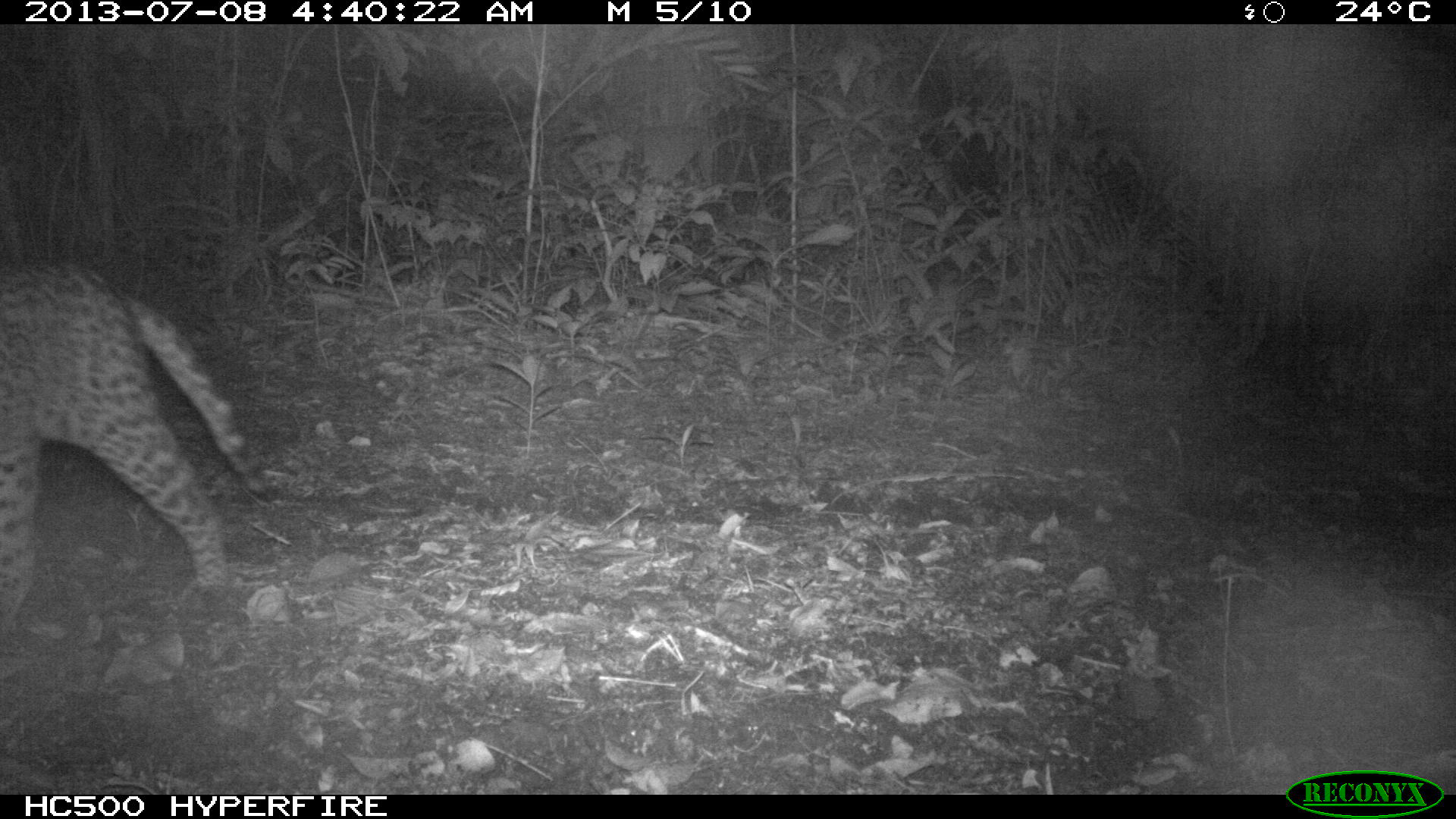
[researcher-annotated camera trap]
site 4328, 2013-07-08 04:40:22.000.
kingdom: Animalia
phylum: Chordata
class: Mammalia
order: Carnivora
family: Felidae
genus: Leopardus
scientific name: Leopardus pardalis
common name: ocelot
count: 1